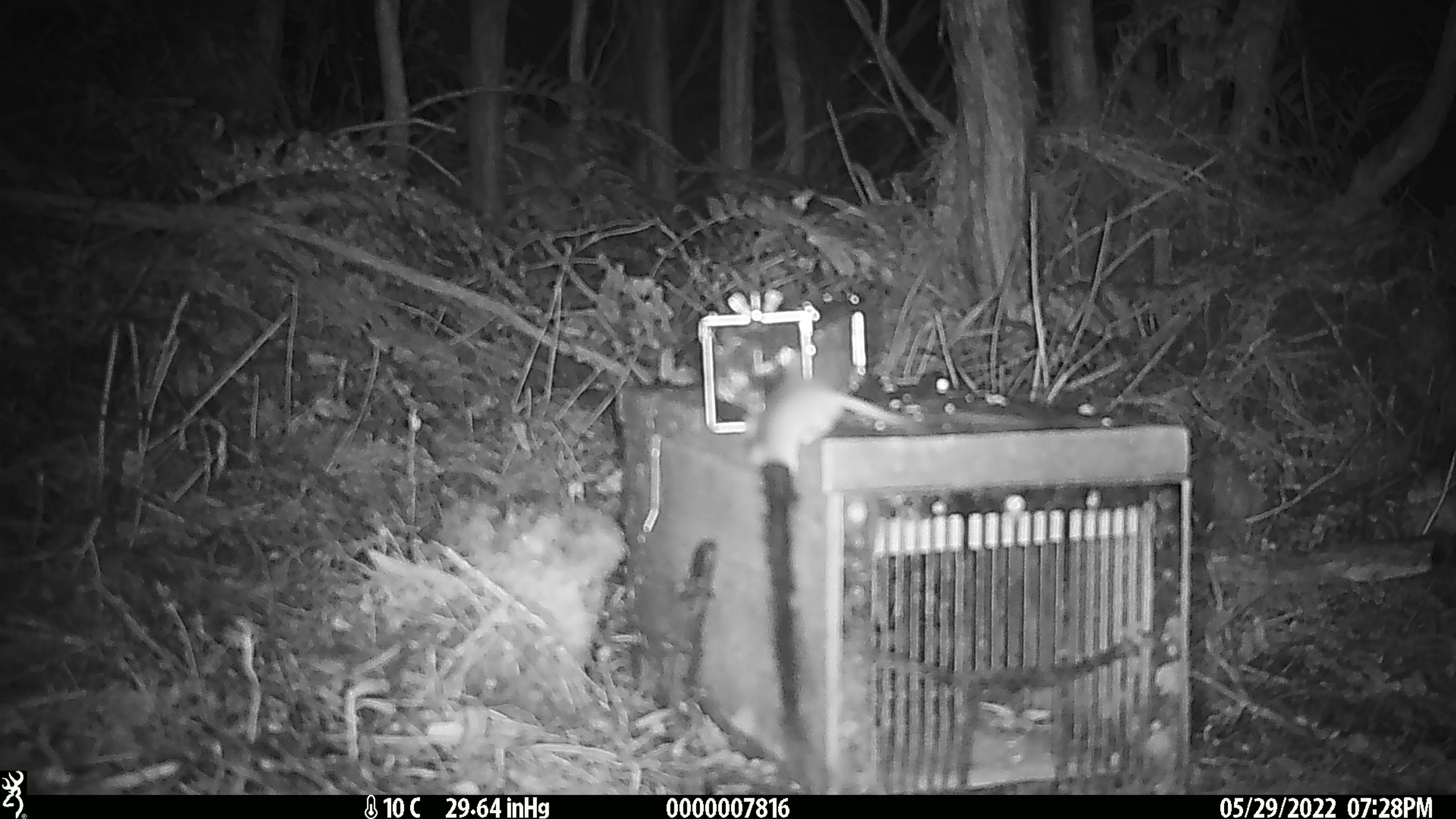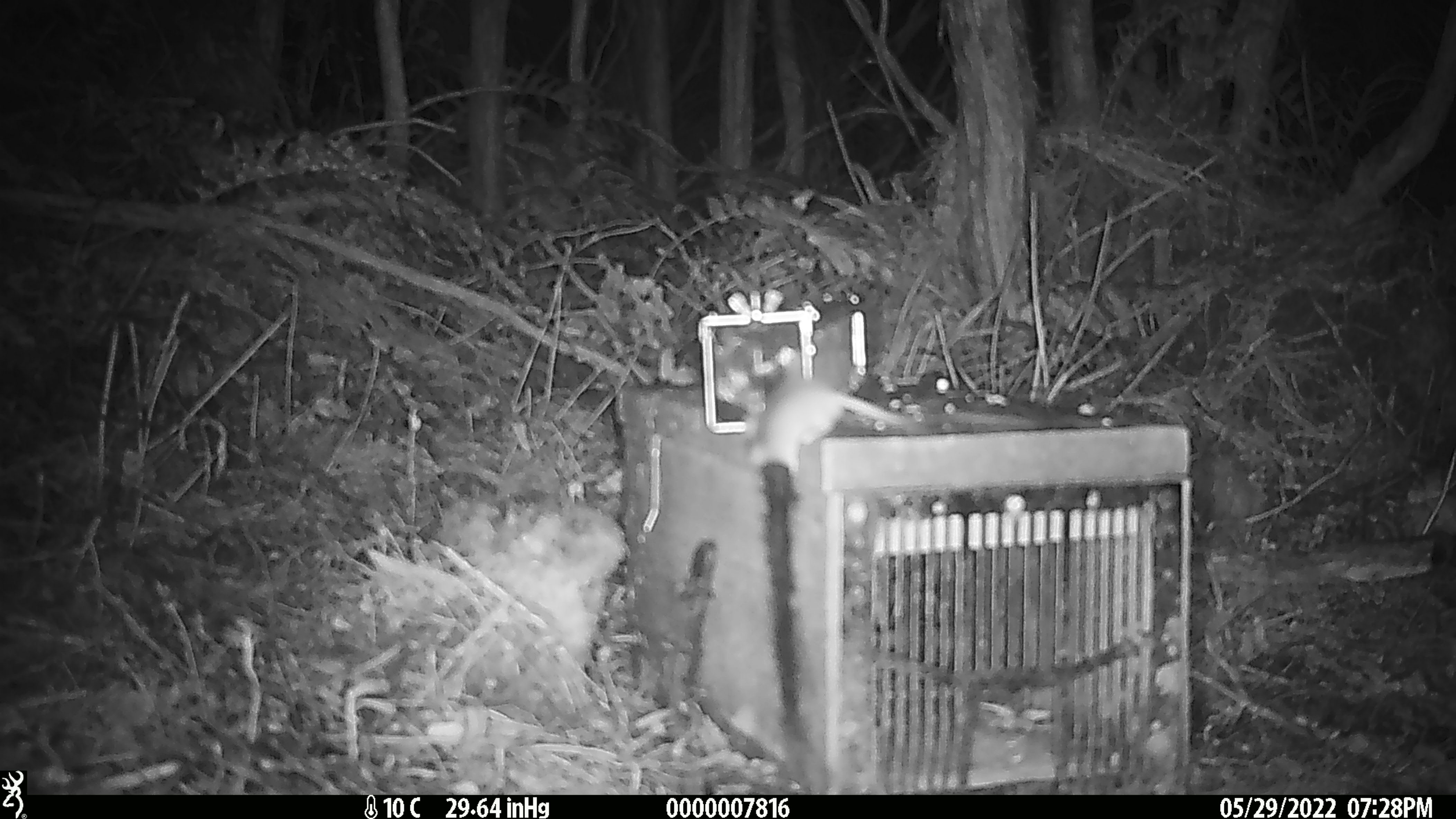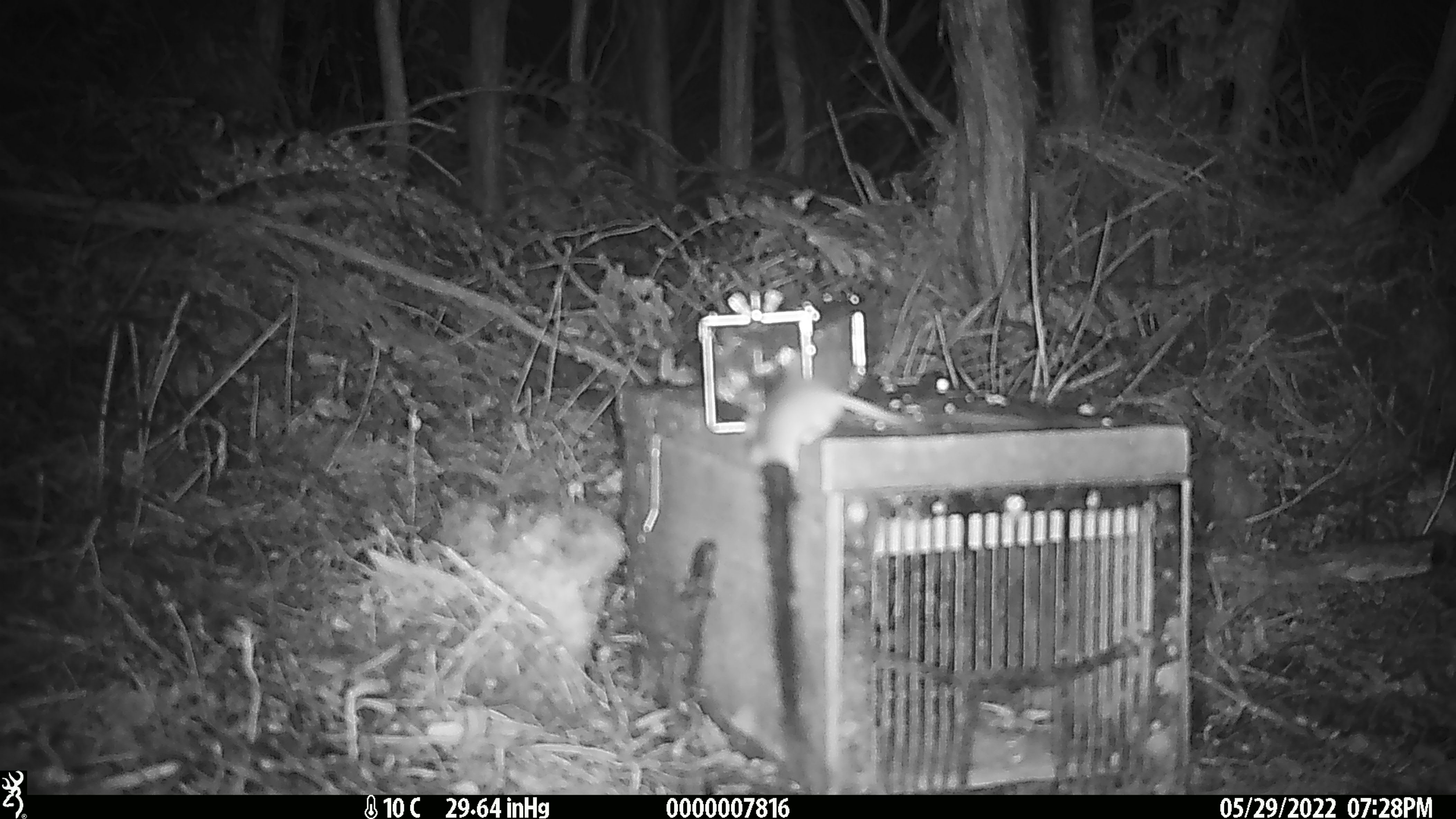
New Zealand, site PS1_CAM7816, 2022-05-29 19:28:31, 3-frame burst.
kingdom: Animalia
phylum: Chordata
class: Mammalia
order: Rodentia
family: Muridae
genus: Mus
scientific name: Mus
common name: mouse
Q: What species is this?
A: Mouse (Mus).